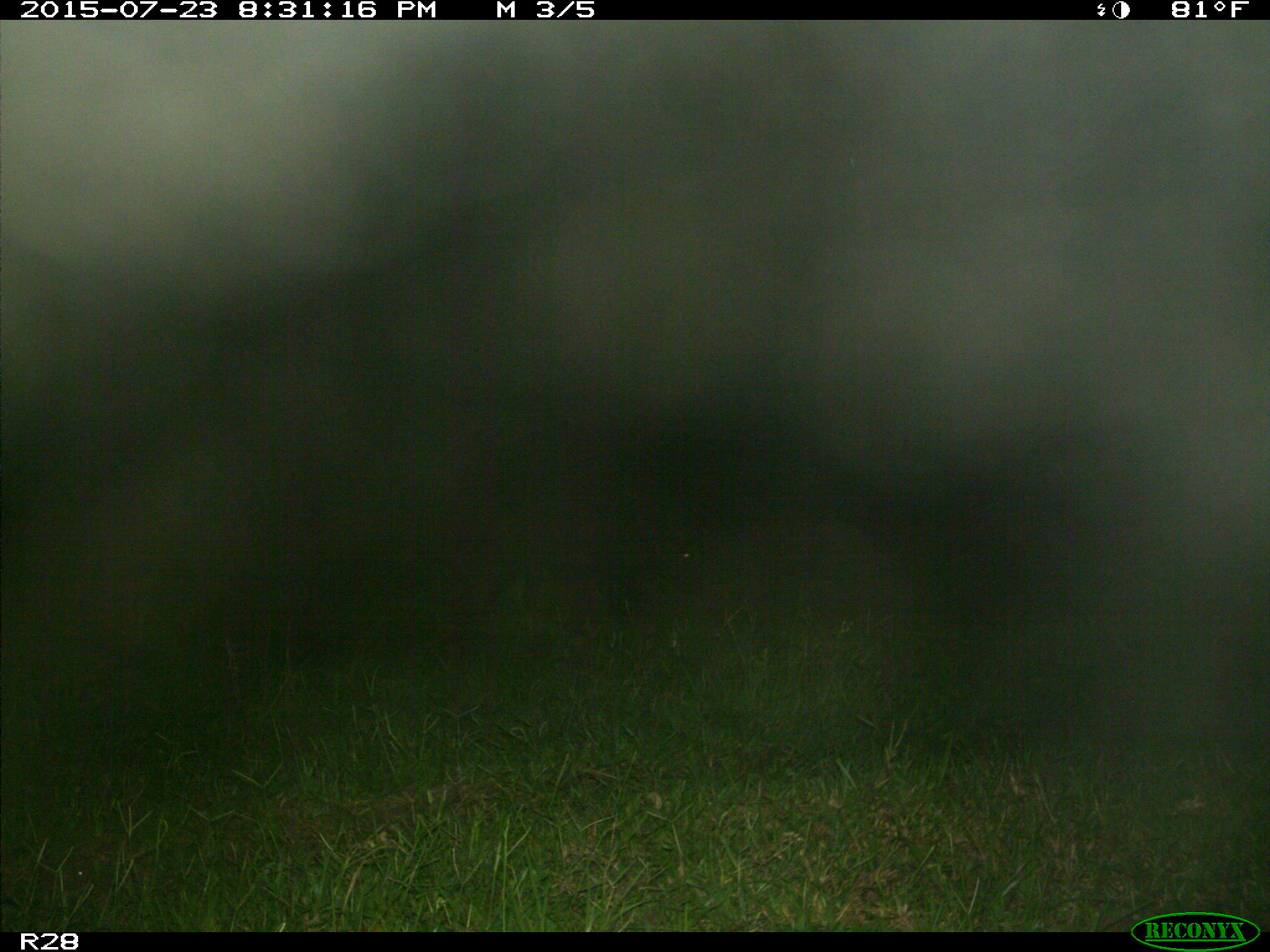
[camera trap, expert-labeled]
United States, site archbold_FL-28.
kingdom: Animalia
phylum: Chordata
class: Mammalia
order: Artiodactyla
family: Suidae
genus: Sus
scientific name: Sus scrofa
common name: wild boar